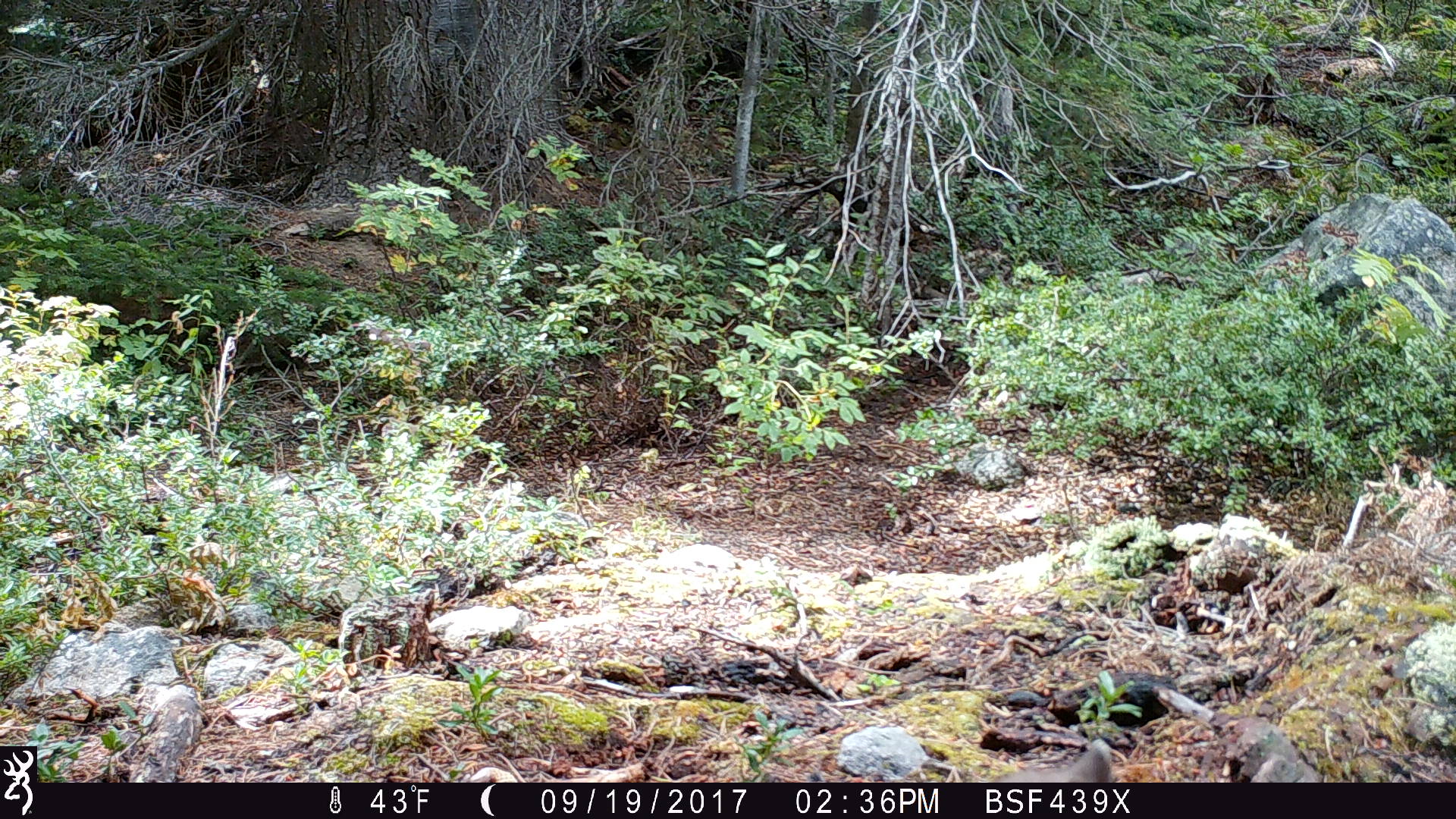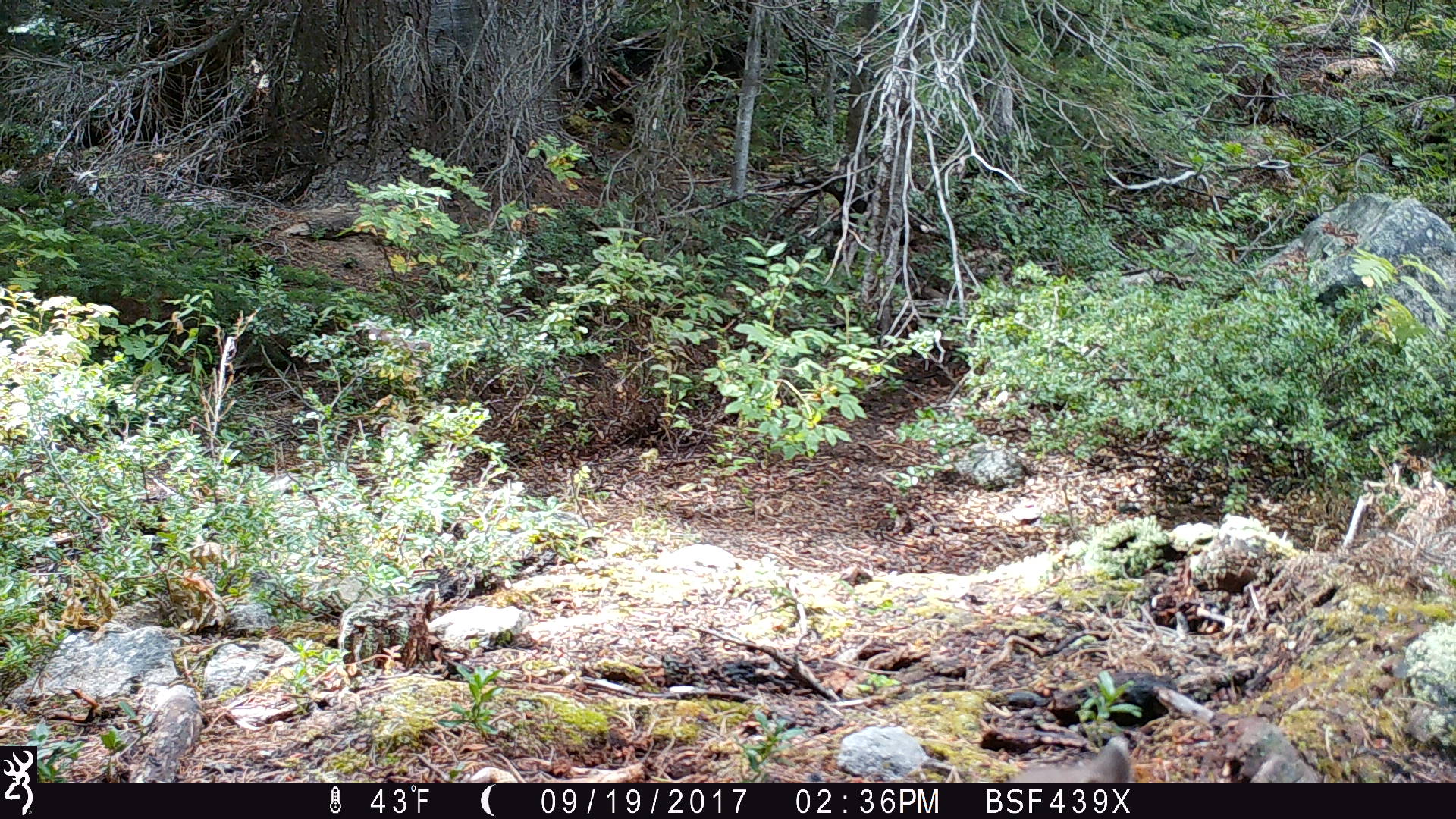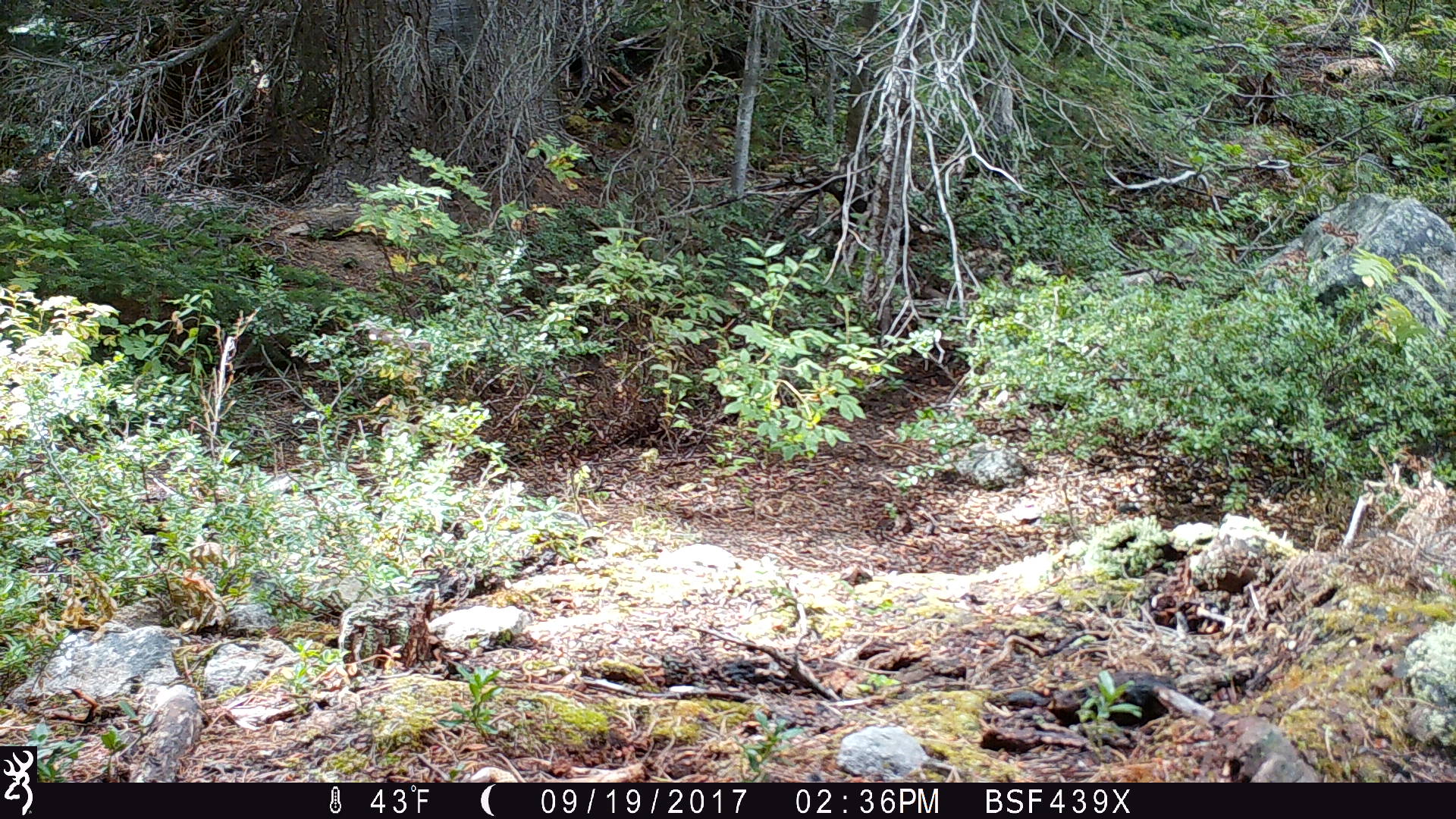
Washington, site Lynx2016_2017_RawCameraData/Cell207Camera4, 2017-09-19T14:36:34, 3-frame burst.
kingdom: Animalia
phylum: Chordata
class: Mammalia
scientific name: Mammalia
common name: small mammal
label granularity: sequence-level